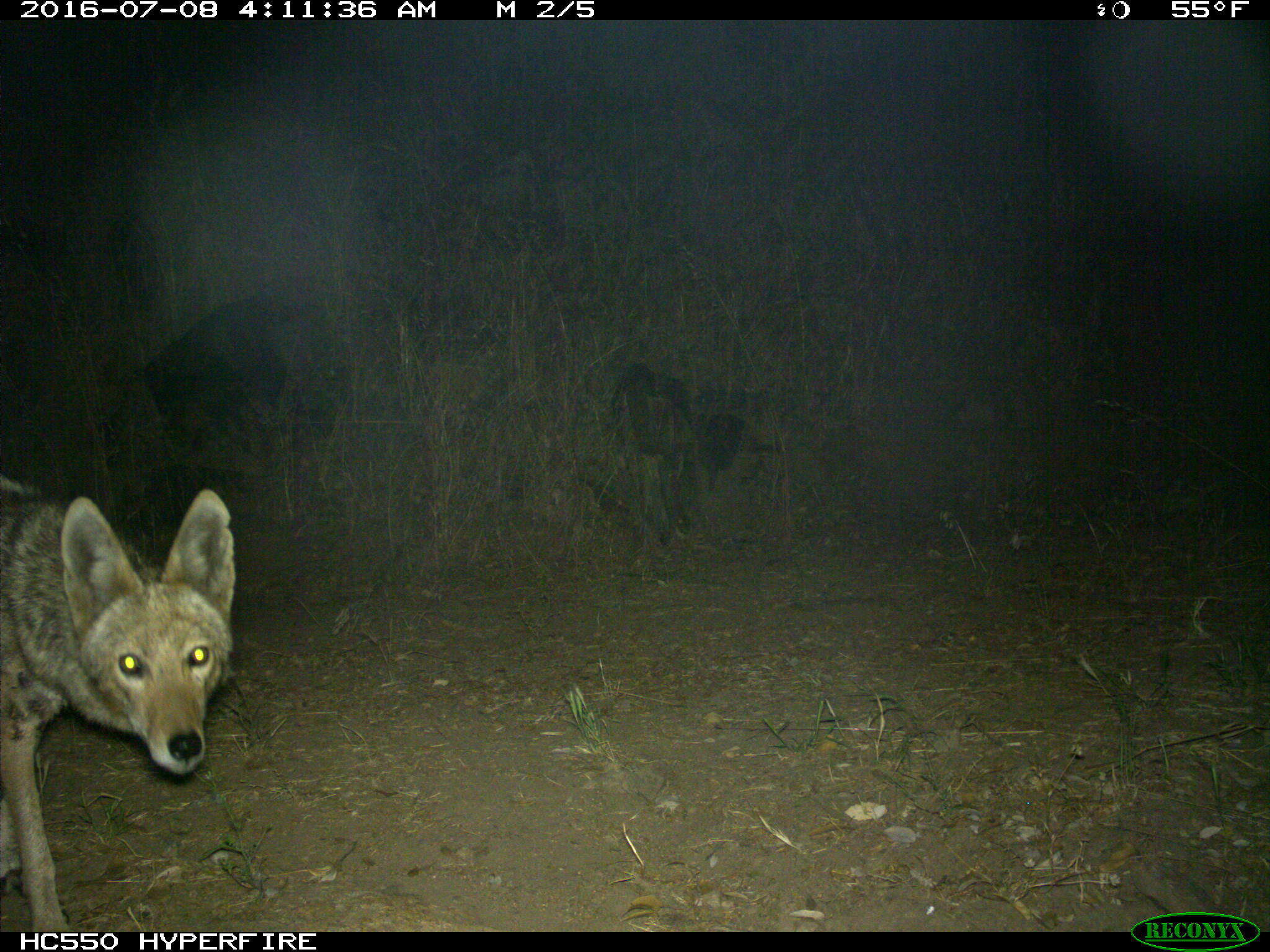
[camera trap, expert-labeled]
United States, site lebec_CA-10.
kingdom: Animalia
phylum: Chordata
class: Mammalia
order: Carnivora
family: Canidae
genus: Canis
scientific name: Canis latrans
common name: coyote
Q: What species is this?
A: Canis latrans (coyote).